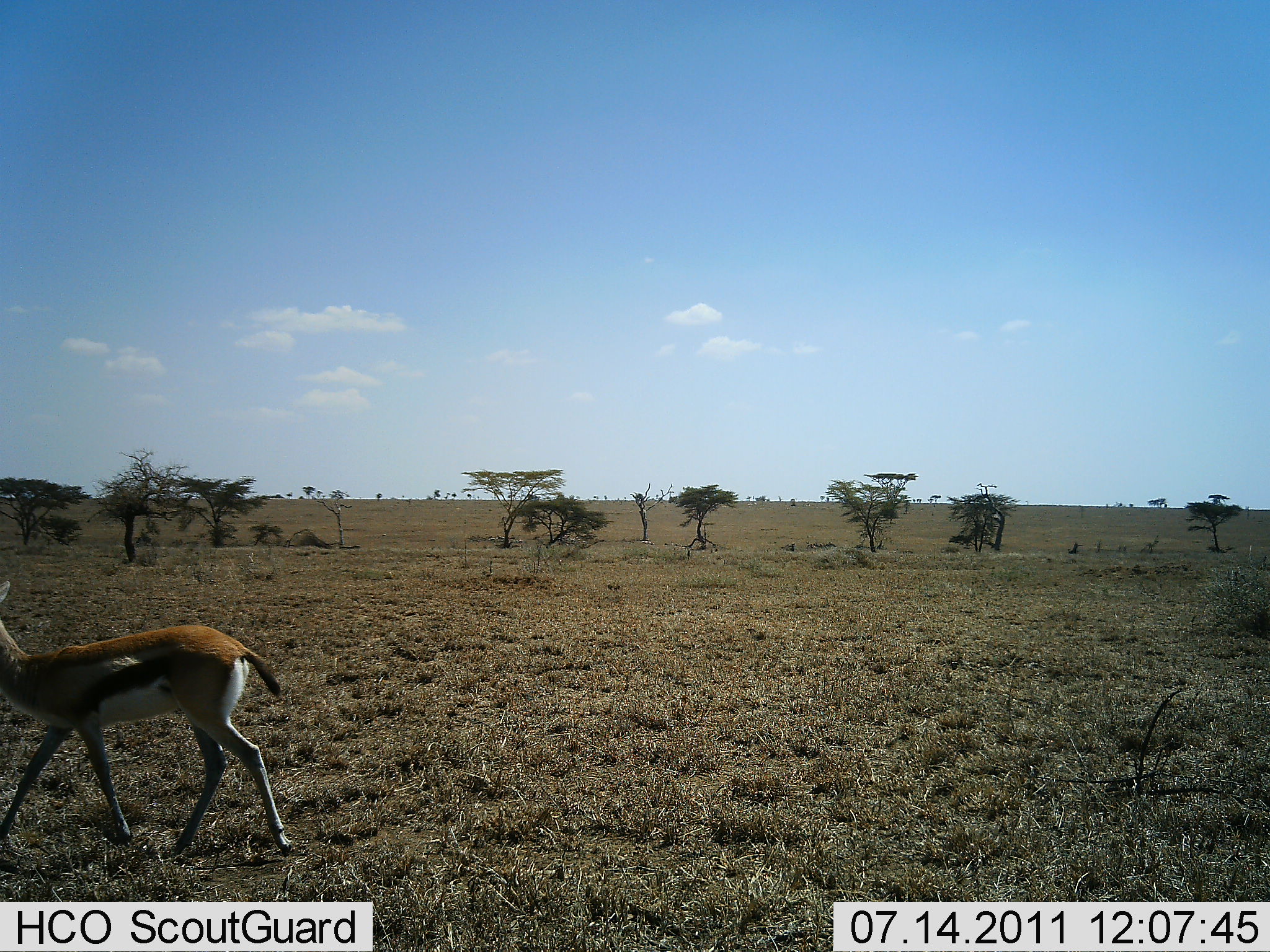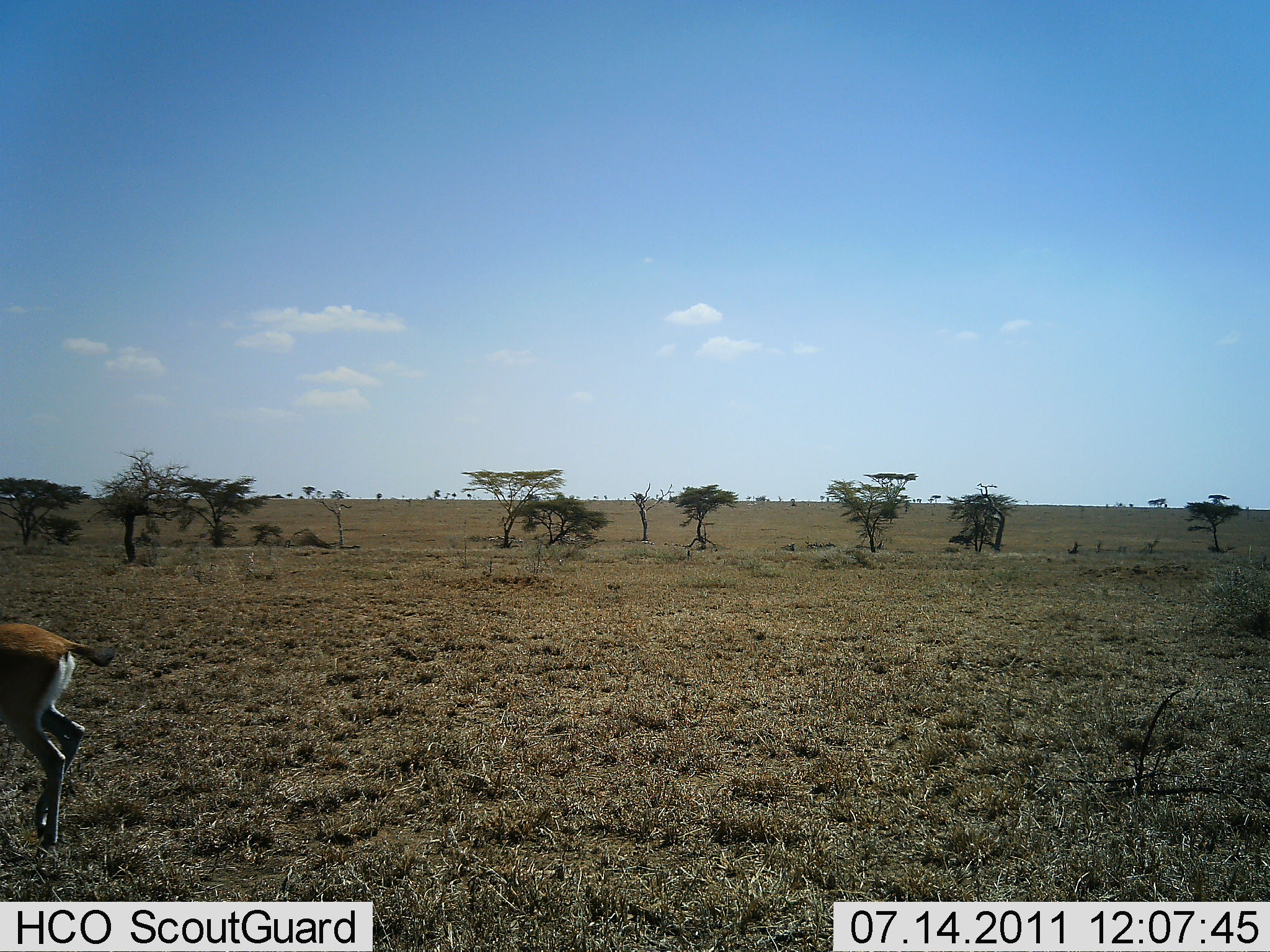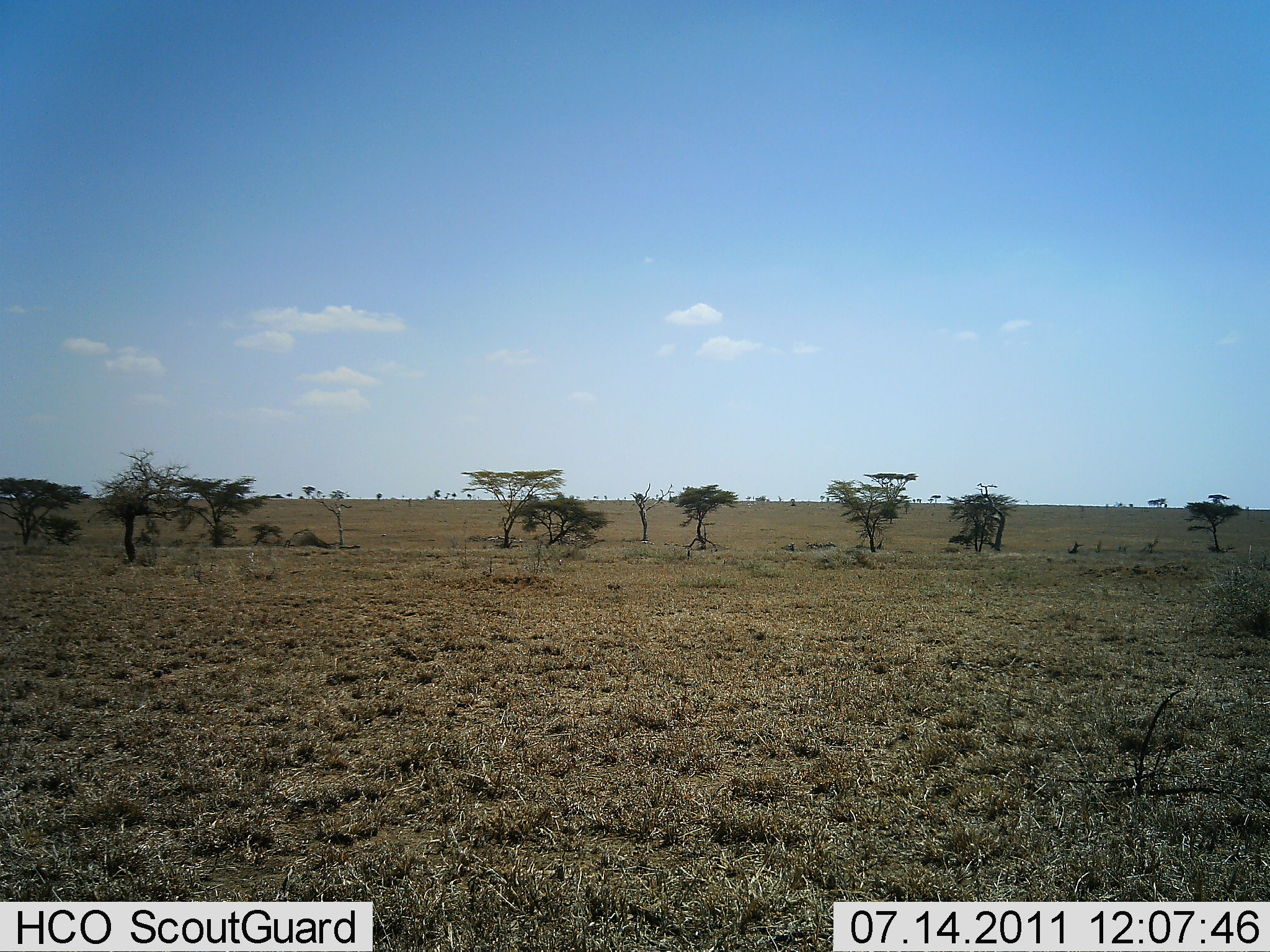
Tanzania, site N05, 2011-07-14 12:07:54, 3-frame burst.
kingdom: Animalia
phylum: Chordata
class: Mammalia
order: Artiodactyla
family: Bovidae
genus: Eudorcas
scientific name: Eudorcas thomsonii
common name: thomson's gazelle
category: gazellethomsons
Gazellethomsons (thomson's gazelle) (Eudorcas thomsonii), count 1. Behavior (volunteer vote fractions): standing 8%, resting 8%, moving 100%, interacting 0%. Young present (vote fraction): 0%. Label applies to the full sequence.